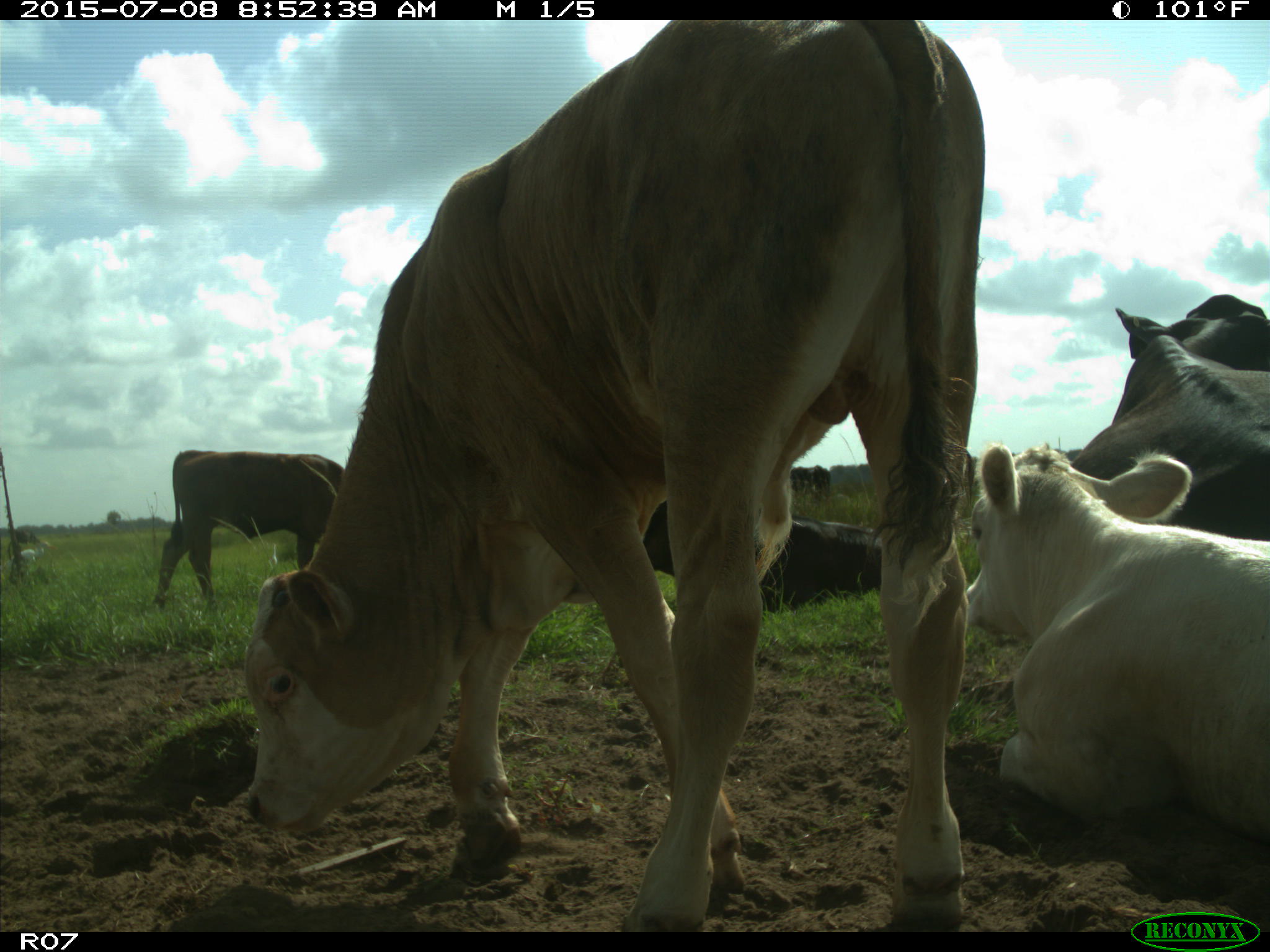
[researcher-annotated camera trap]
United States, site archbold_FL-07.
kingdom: Animalia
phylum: Chordata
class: Mammalia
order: Artiodactyla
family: Bovidae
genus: Bos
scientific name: Bos taurus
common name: domestic cow